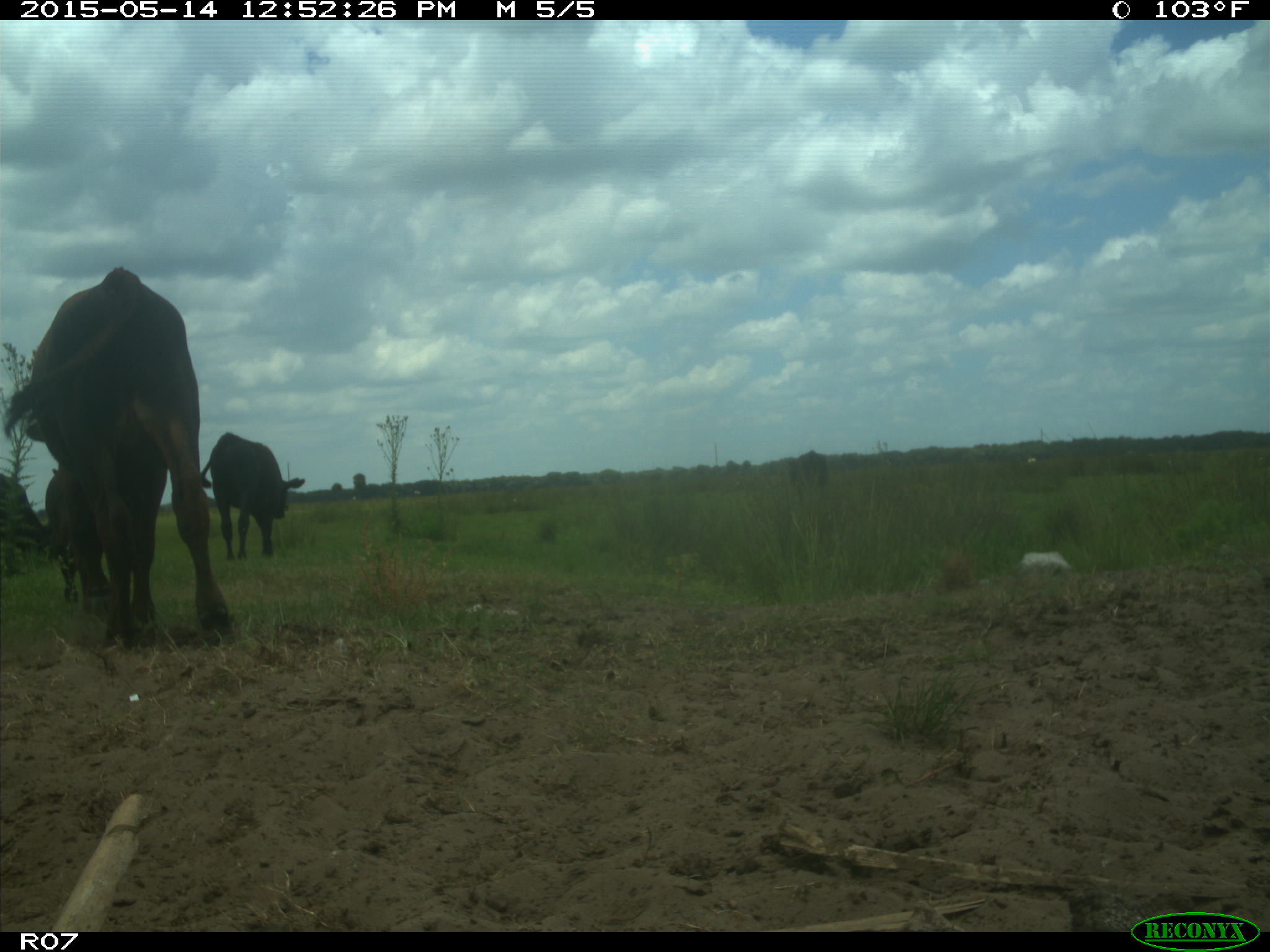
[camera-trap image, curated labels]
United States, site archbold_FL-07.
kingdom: Animalia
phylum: Chordata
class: Mammalia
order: Artiodactyla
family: Bovidae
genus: Bos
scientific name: Bos taurus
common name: domestic cow